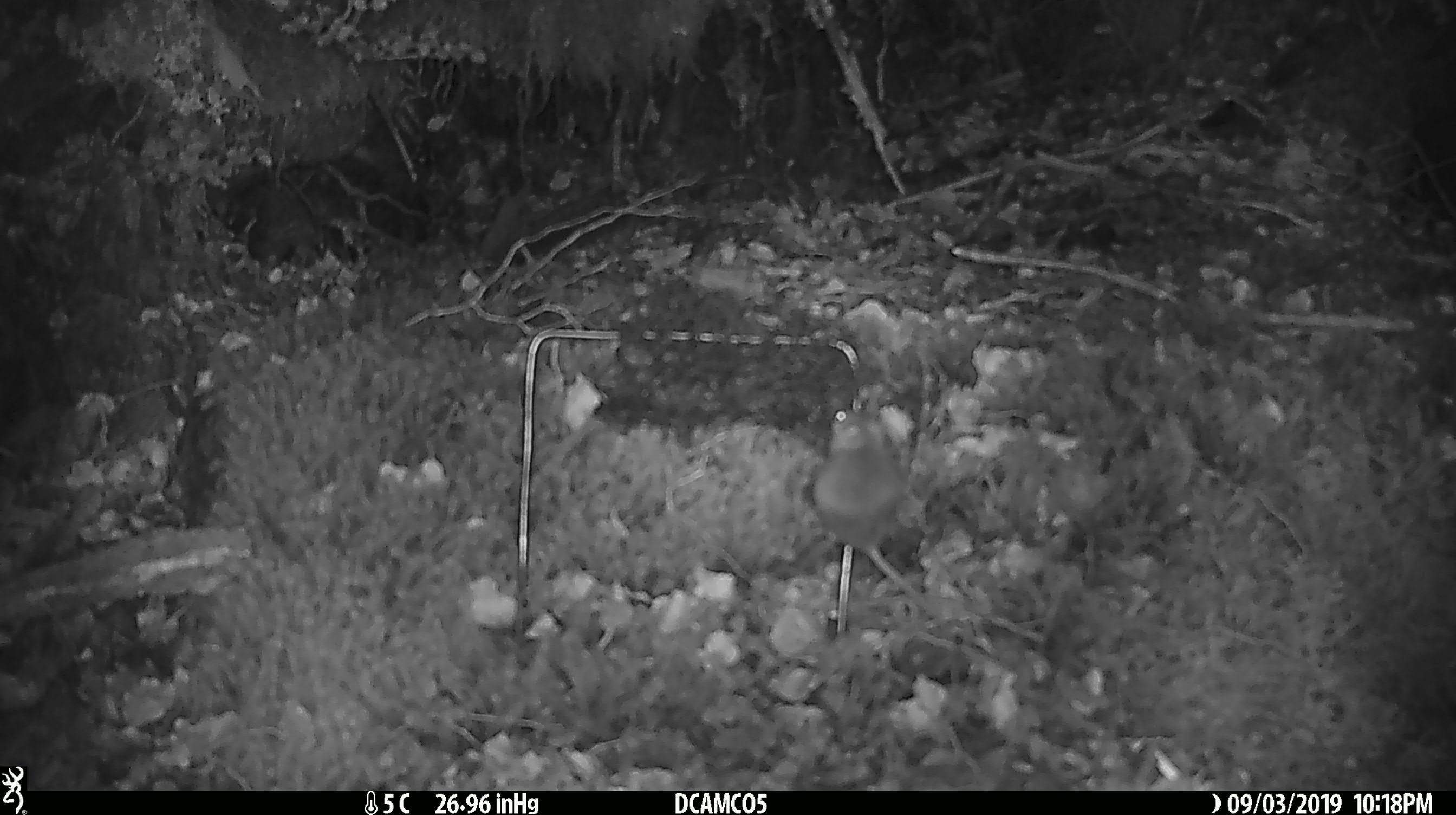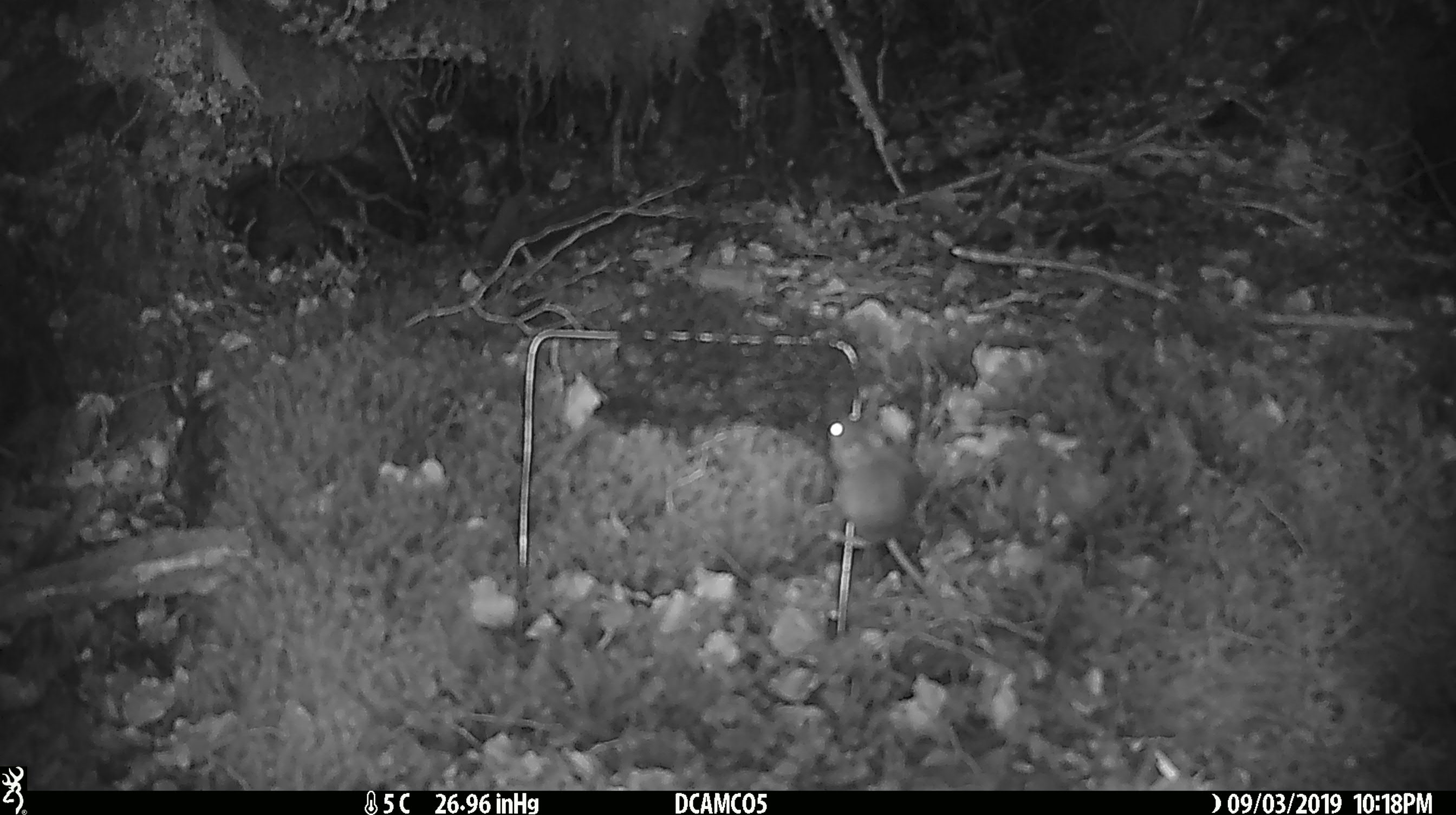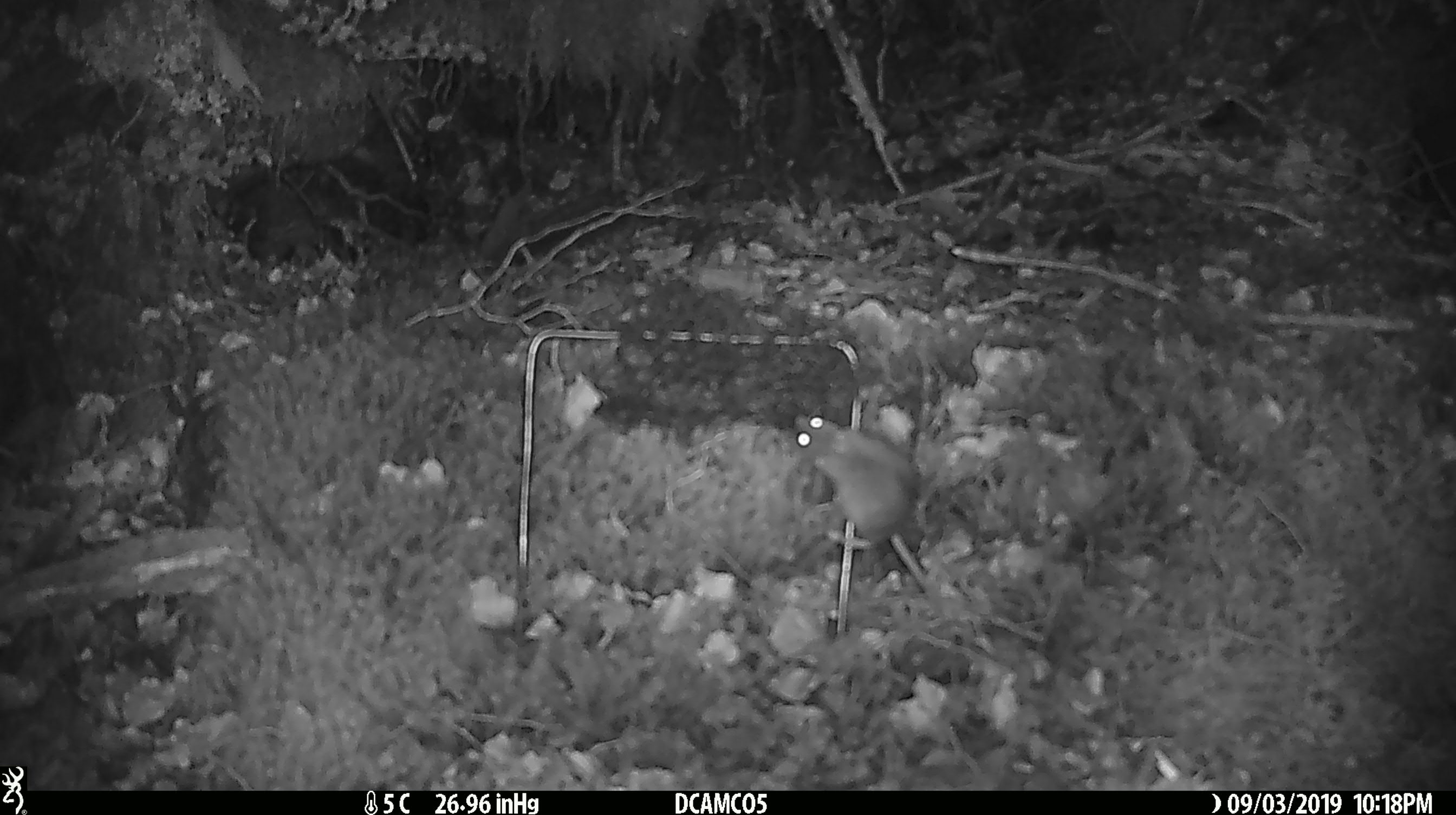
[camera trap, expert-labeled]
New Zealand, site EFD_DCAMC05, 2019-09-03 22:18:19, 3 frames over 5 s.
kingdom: Animalia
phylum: Chordata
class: Mammalia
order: Rodentia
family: Muridae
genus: Mus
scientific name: Mus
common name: mouse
Mouse (Mus).